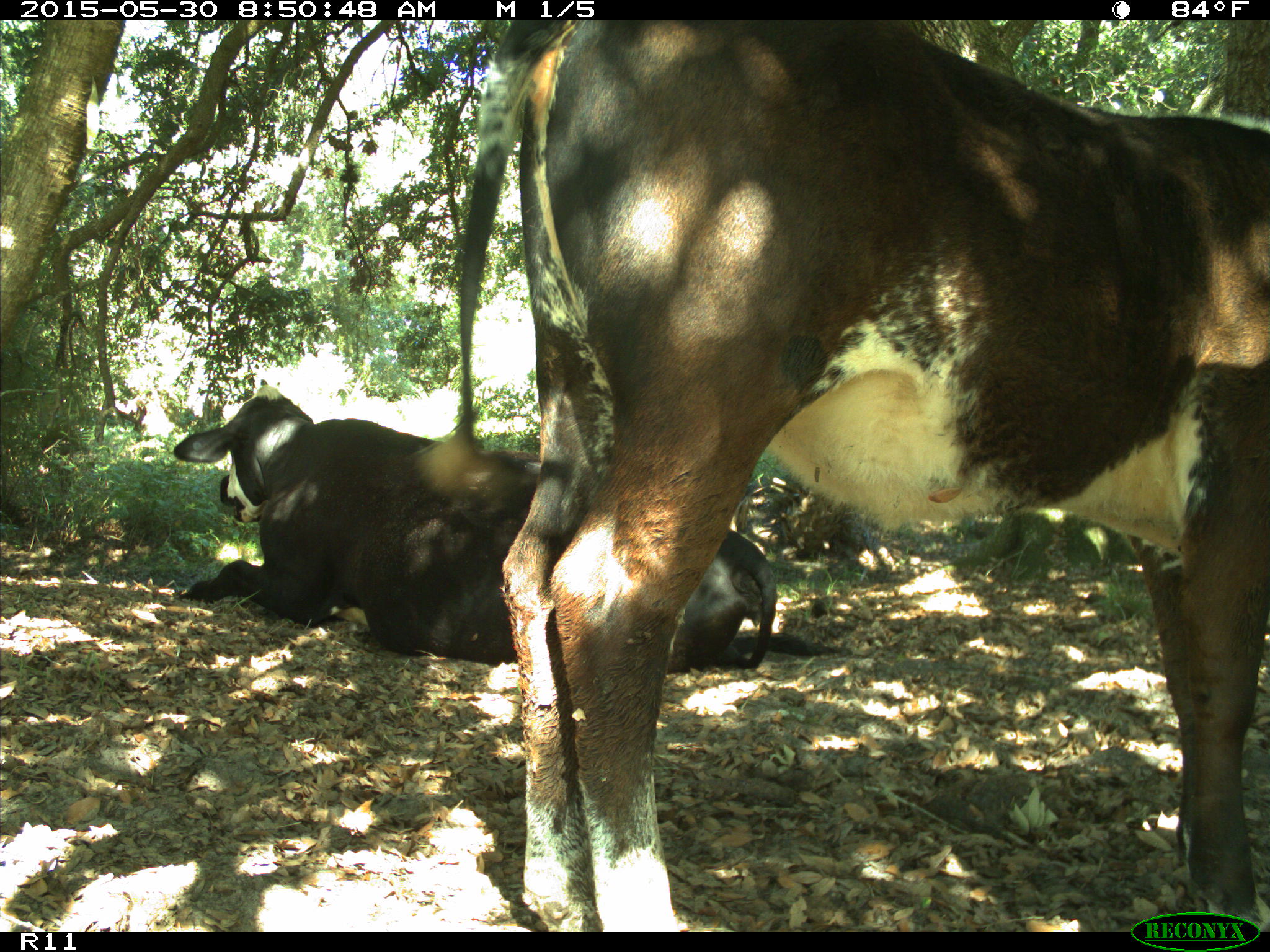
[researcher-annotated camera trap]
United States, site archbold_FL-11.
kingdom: Animalia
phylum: Chordata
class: Mammalia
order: Artiodactyla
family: Bovidae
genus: Bos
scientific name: Bos taurus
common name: domestic cow